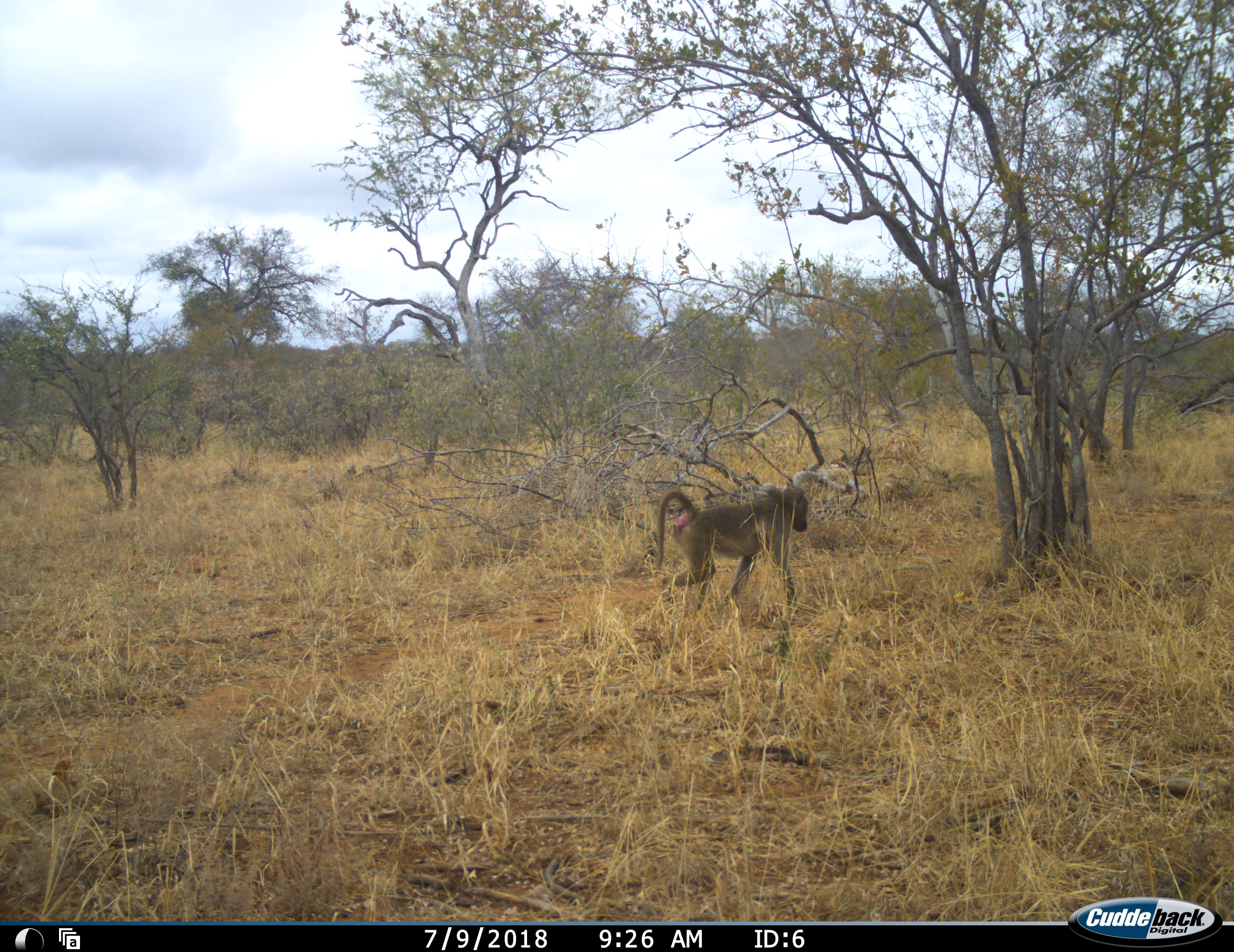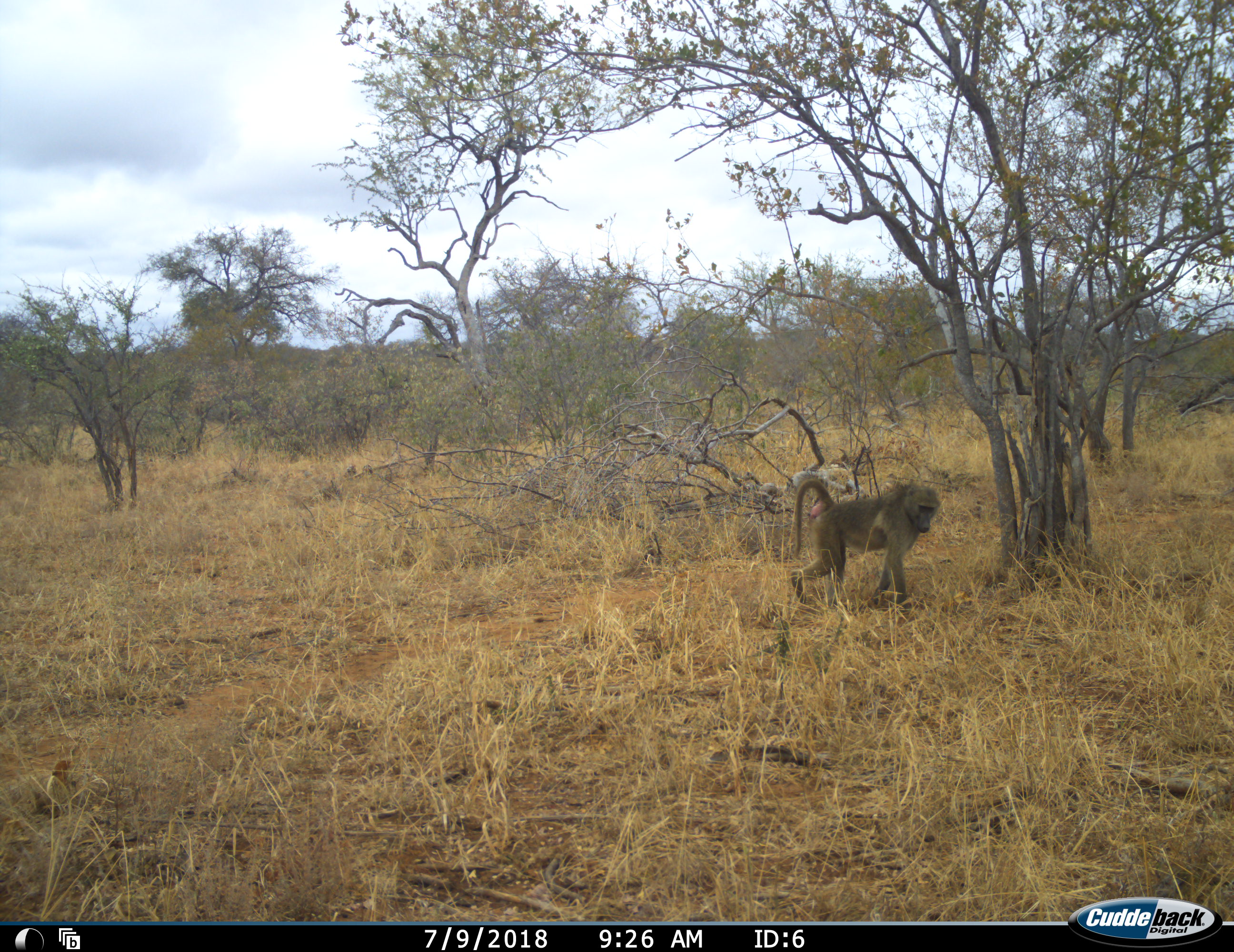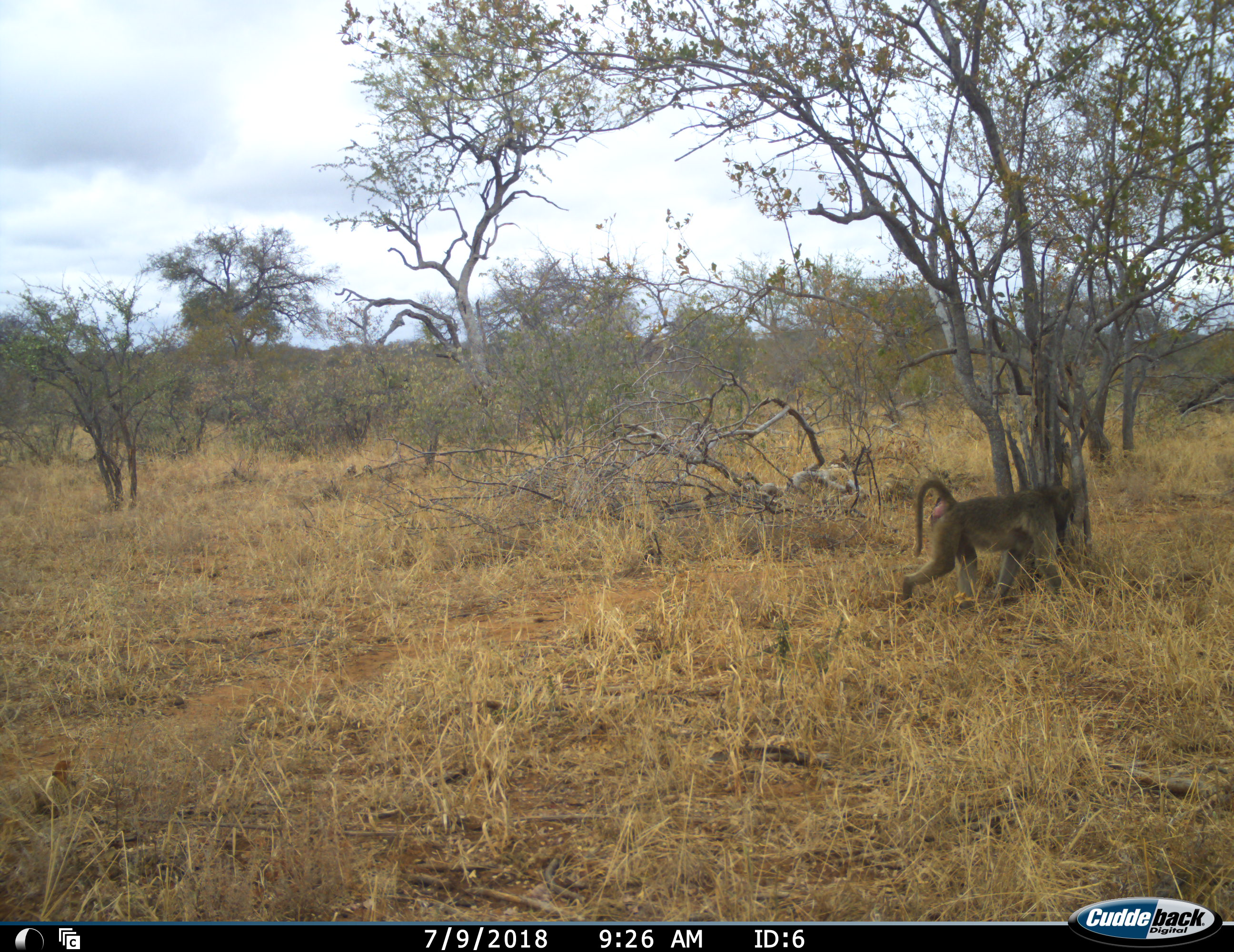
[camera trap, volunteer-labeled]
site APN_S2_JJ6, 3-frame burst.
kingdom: Animalia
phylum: Chordata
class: Mammalia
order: Primates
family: Cercopithecidae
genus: Papio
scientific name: Papio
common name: baboon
Baboon (Papio), count 1. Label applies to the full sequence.